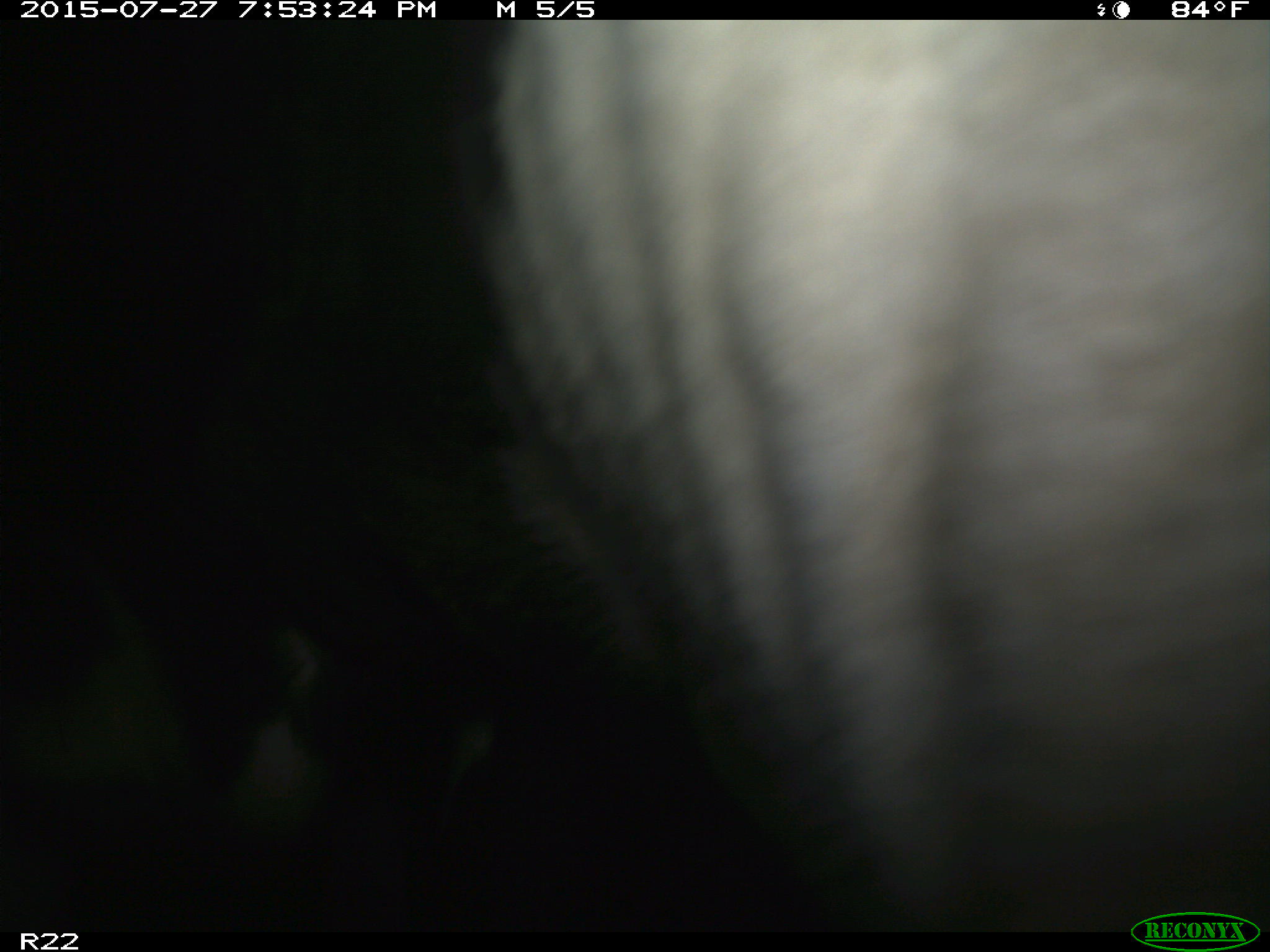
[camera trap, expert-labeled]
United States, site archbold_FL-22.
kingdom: Animalia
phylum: Chordata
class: Mammalia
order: Artiodactyla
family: Bovidae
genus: Bos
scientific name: Bos taurus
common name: domestic cow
Bos taurus (domestic cow).